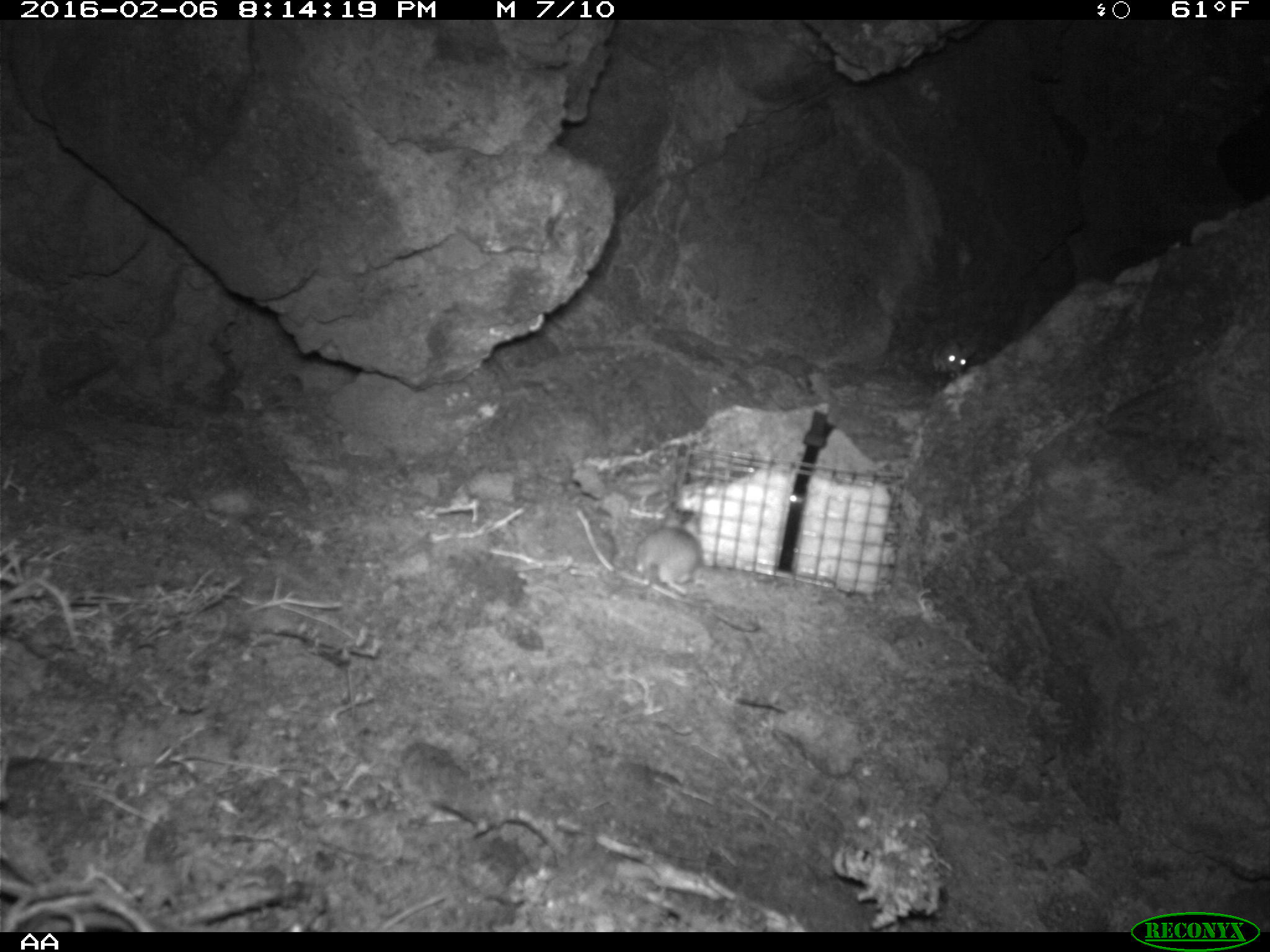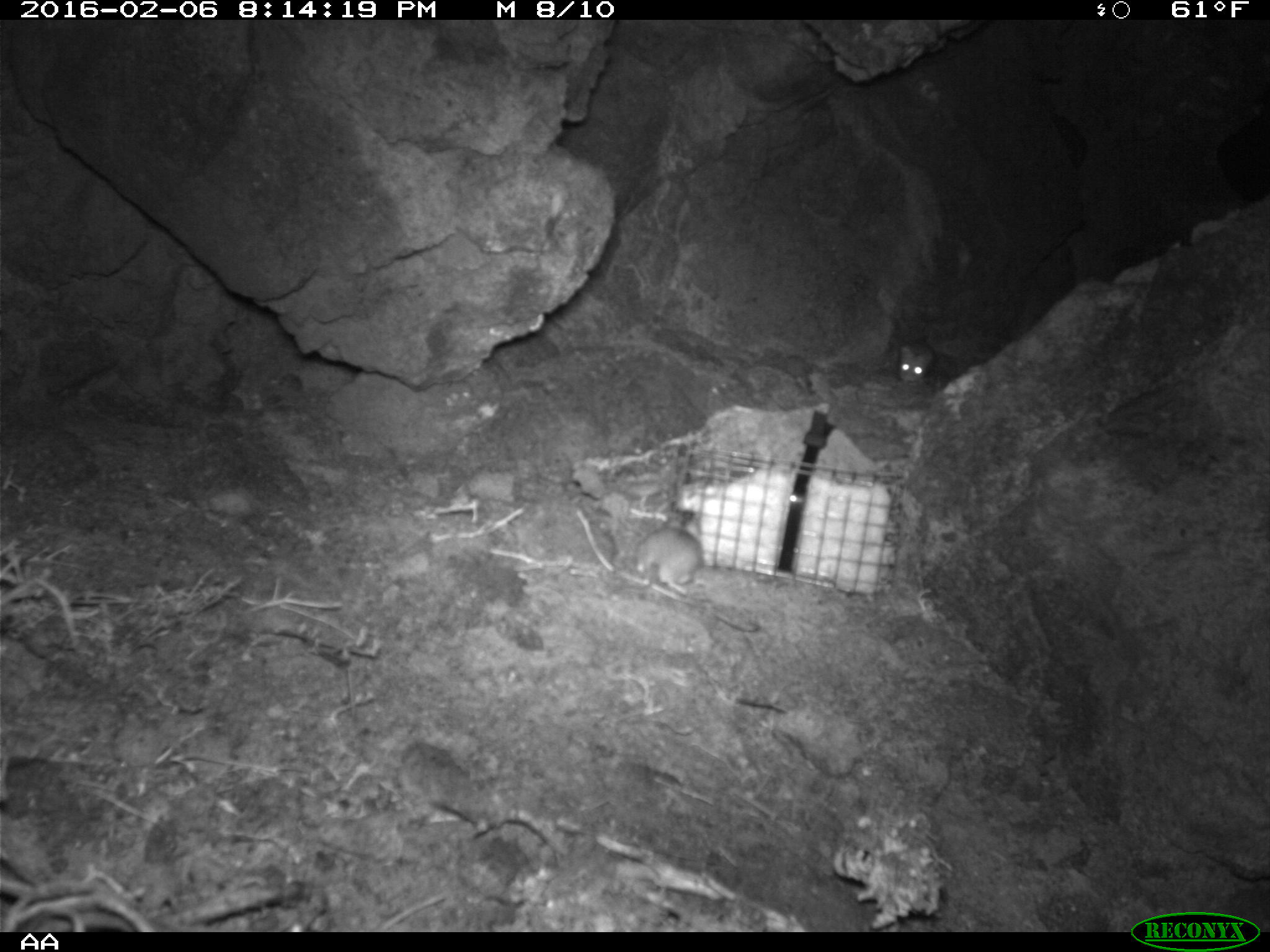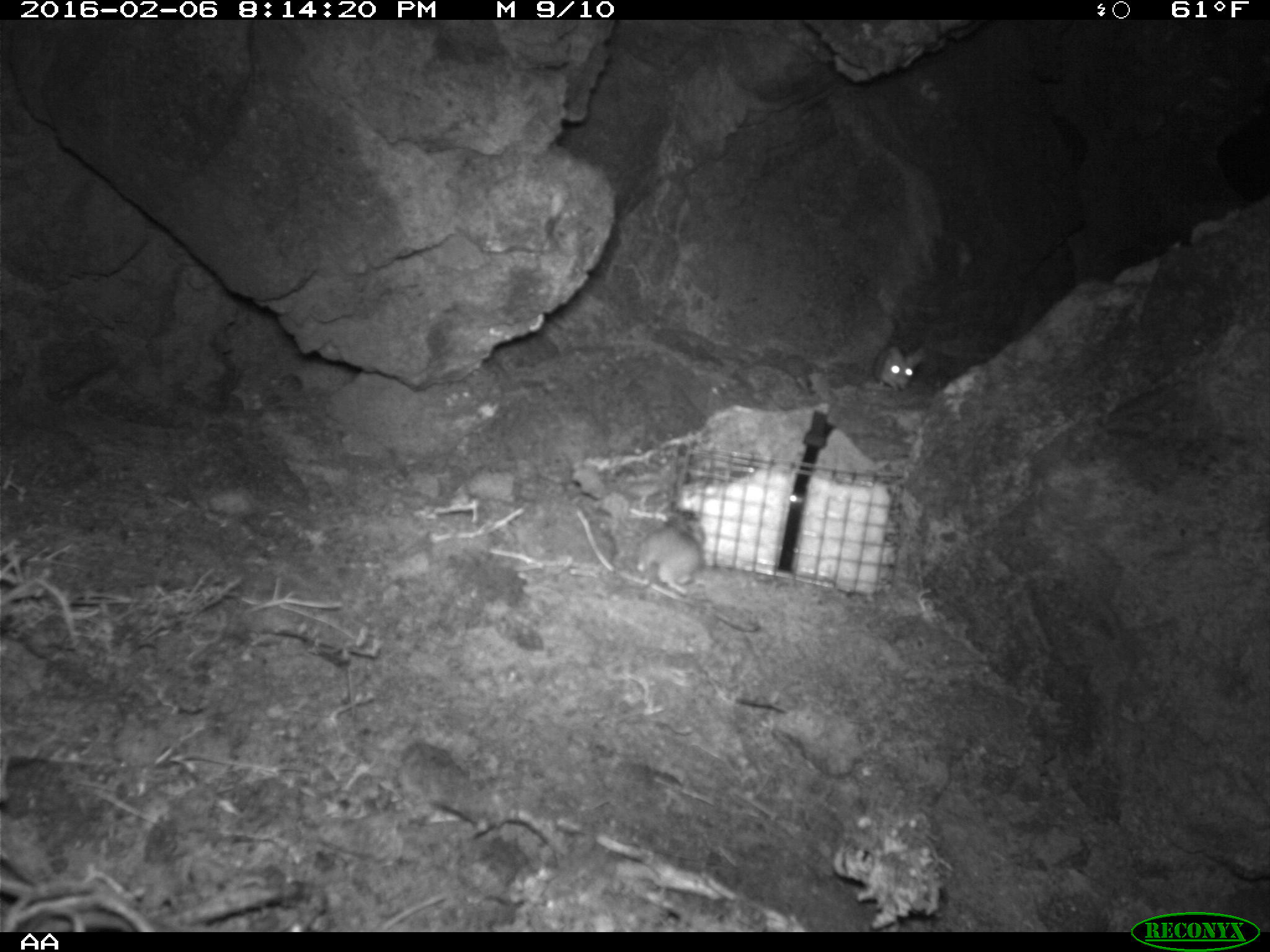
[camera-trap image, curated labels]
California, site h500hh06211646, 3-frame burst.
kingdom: Animalia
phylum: Chordata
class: Mammalia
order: Rodentia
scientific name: Rodentia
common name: rodent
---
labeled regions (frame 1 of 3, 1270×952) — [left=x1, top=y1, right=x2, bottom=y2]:
rodent: [left=607, top=516, right=700, bottom=599]; [left=933, top=338, right=976, bottom=377]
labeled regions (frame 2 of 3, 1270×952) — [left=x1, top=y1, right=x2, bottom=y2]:
rodent: [left=637, top=499, right=706, bottom=594]; [left=897, top=333, right=936, bottom=383]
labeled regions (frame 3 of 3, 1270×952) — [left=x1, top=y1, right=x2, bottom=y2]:
rodent: [left=613, top=515, right=705, bottom=594]; [left=874, top=346, right=923, bottom=391]